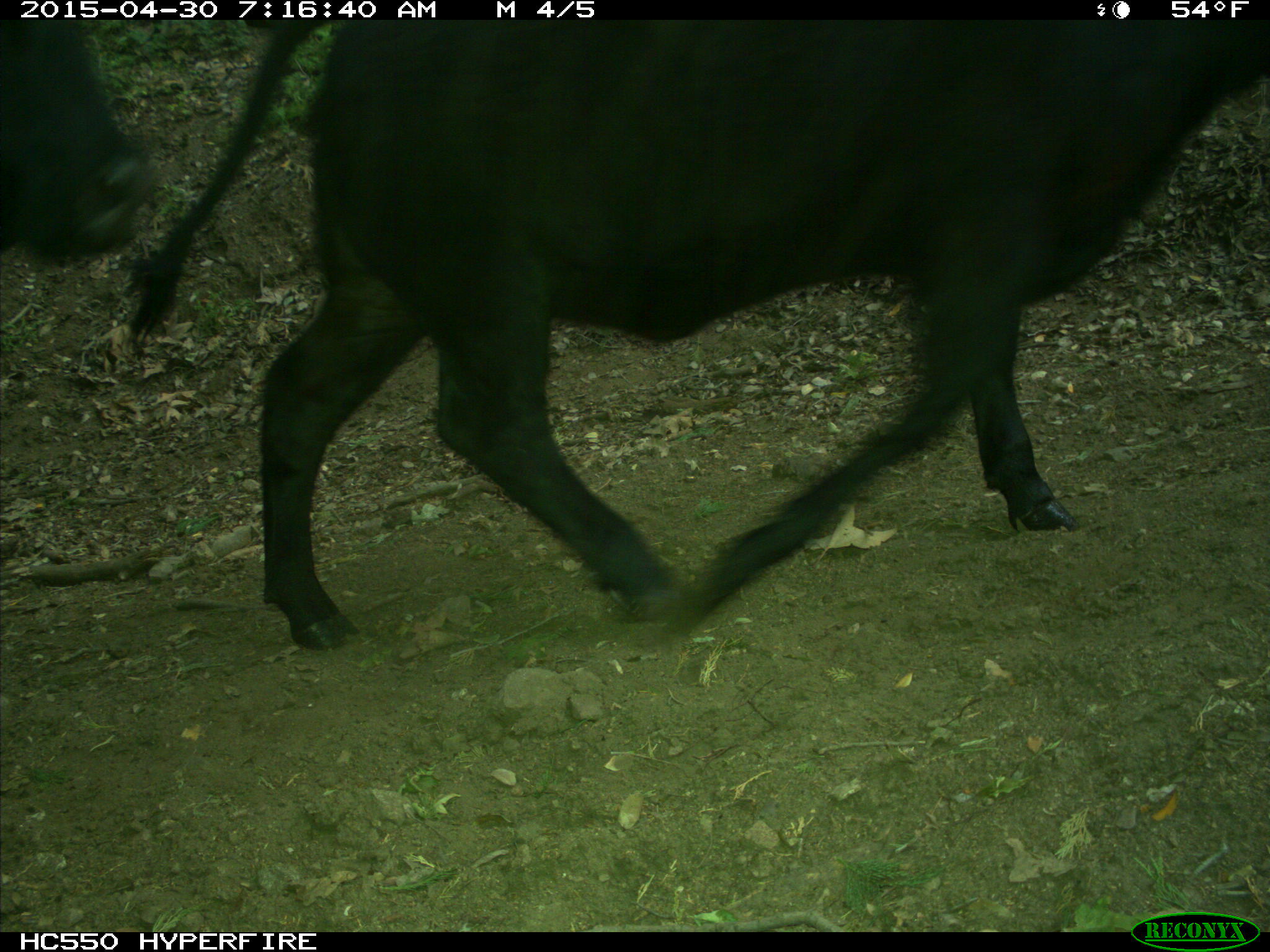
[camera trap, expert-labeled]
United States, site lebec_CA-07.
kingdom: Animalia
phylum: Chordata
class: Mammalia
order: Artiodactyla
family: Bovidae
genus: Bos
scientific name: Bos taurus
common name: domestic cow